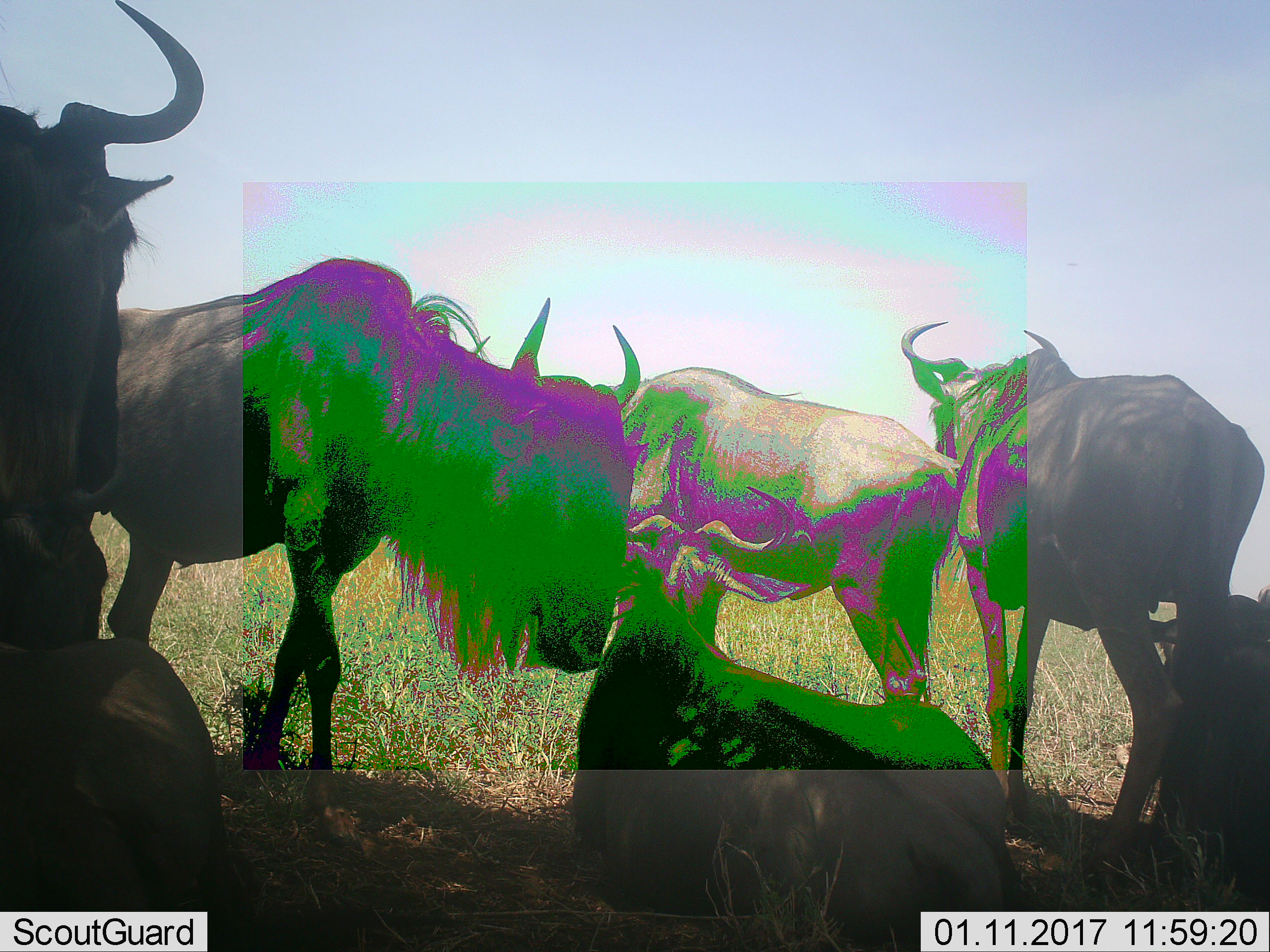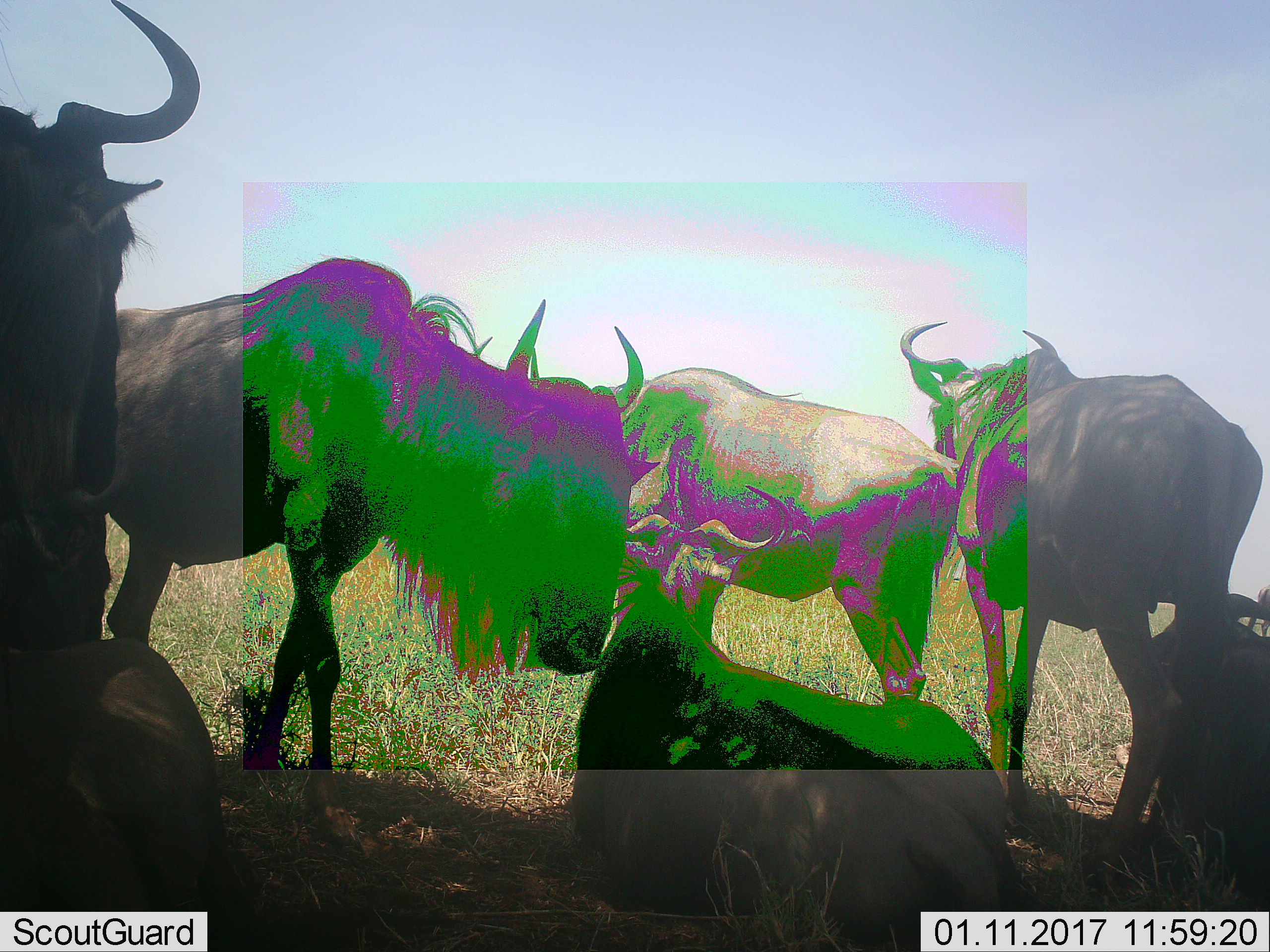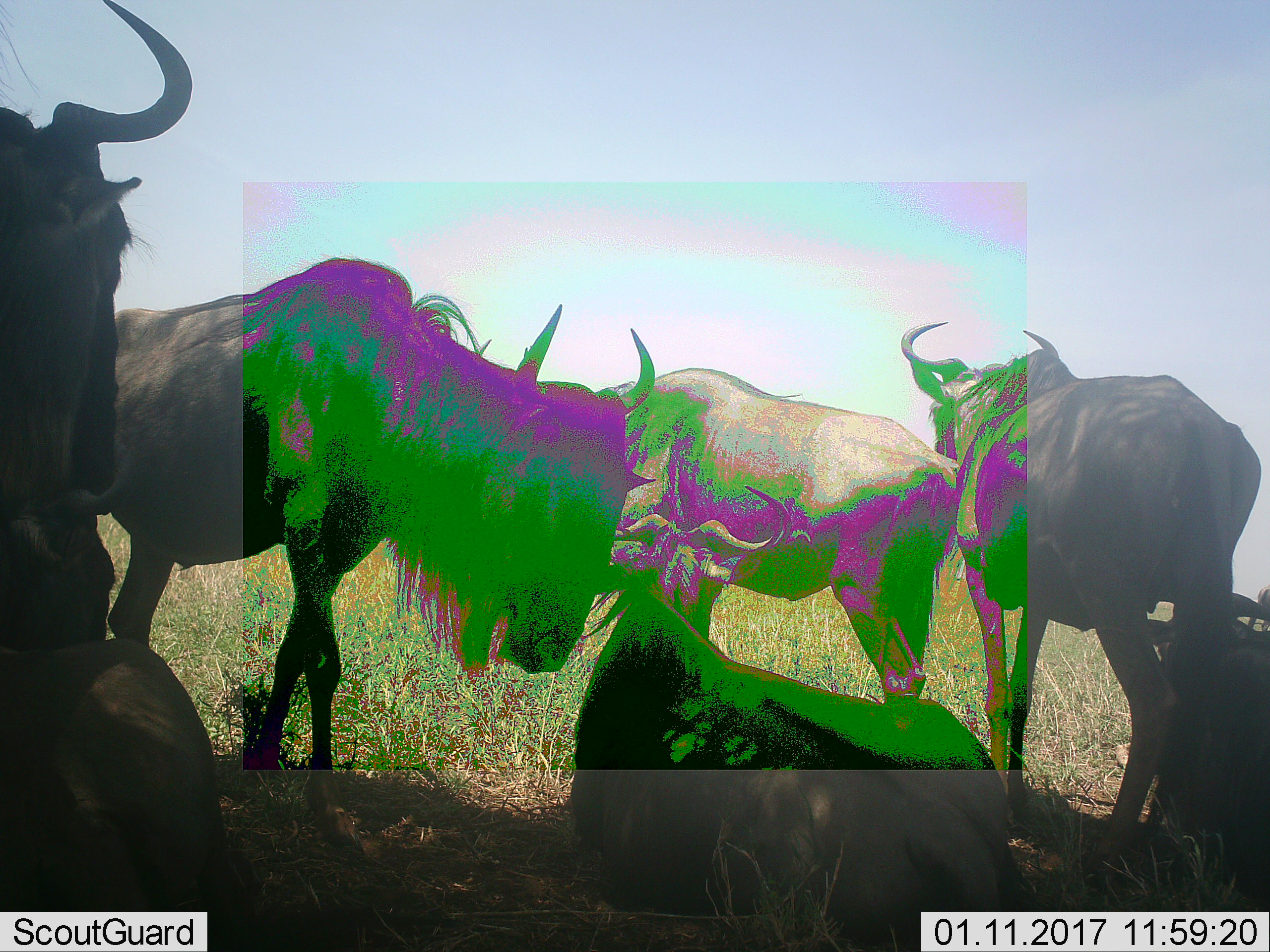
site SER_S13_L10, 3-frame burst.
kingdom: Animalia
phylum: Chordata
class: Mammalia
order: Artiodactyla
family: Bovidae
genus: Connochaetes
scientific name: Connochaetes taurinus taurinus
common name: blue wildebeest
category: wildebeestblue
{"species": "wildebeestblue (blue wildebeest) (Connochaetes taurinus taurinus)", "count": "7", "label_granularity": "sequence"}